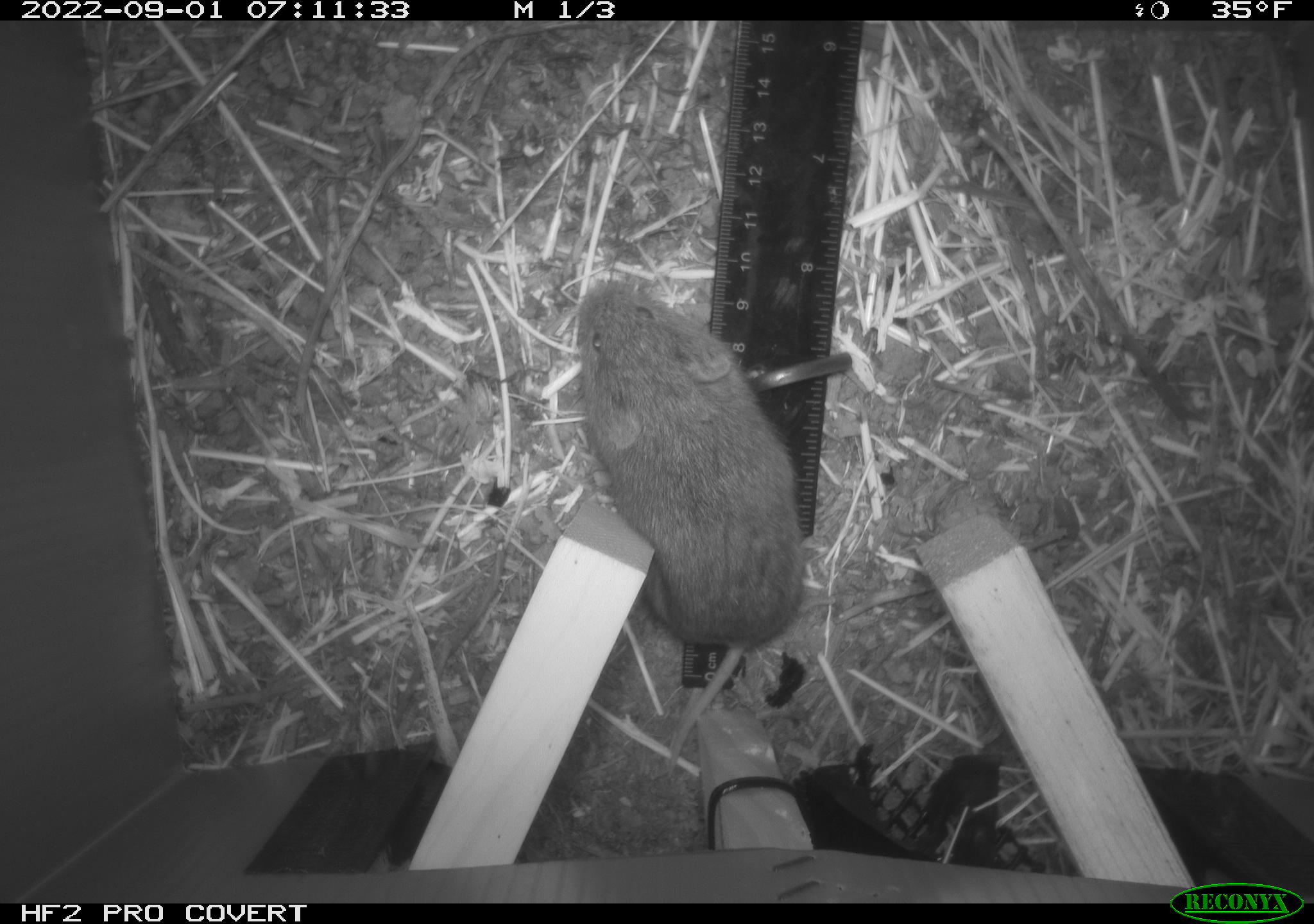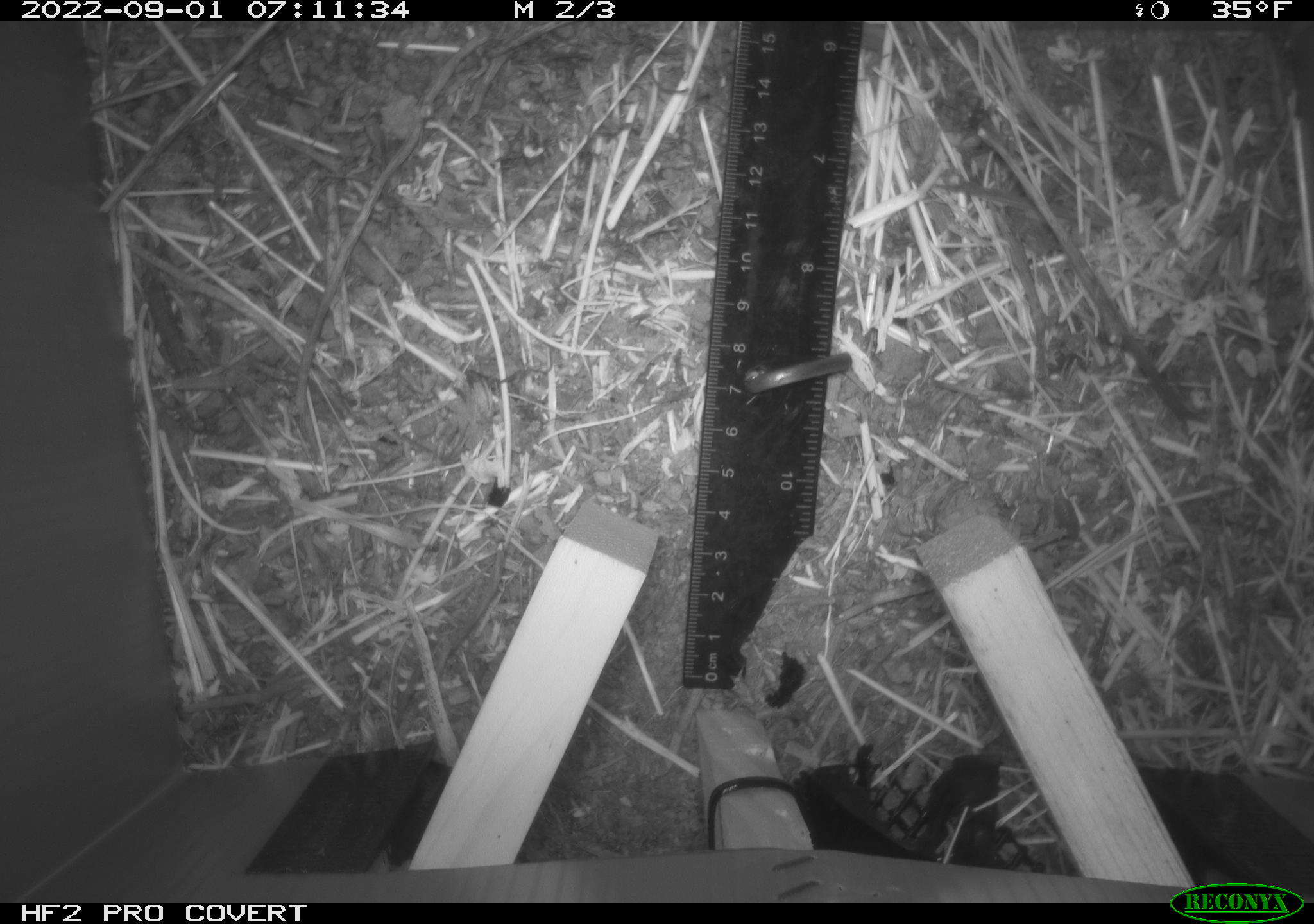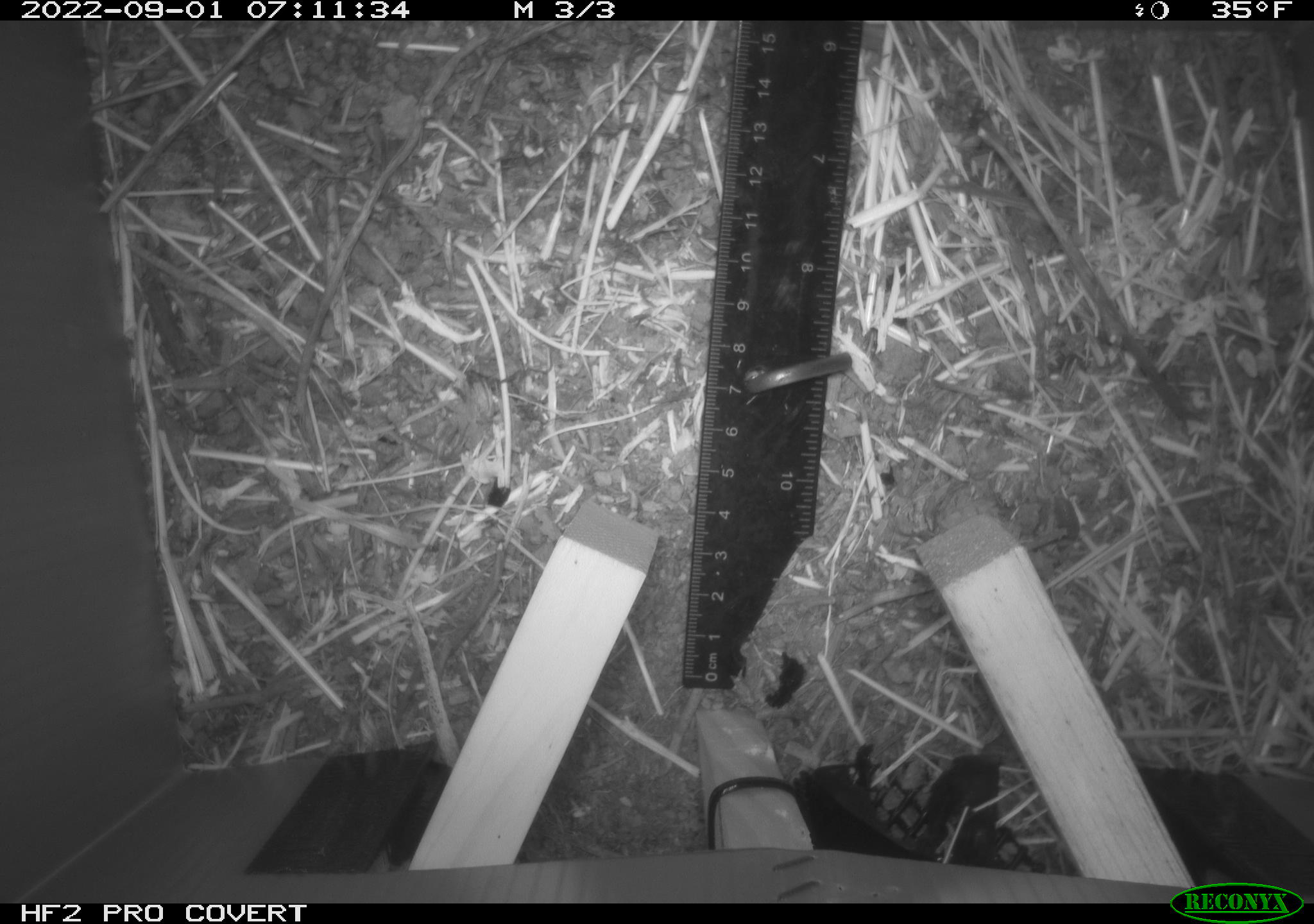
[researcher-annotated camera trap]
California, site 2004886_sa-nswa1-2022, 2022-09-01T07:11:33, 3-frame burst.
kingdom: Animalia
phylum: Chordata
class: Mammalia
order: Rodentia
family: Cricetidae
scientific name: Cricetidae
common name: hamsters, voles, lemmings, and allies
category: cricetidae family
Cricetidae family (hamsters, voles, lemmings, and allies) (Cricetidae).